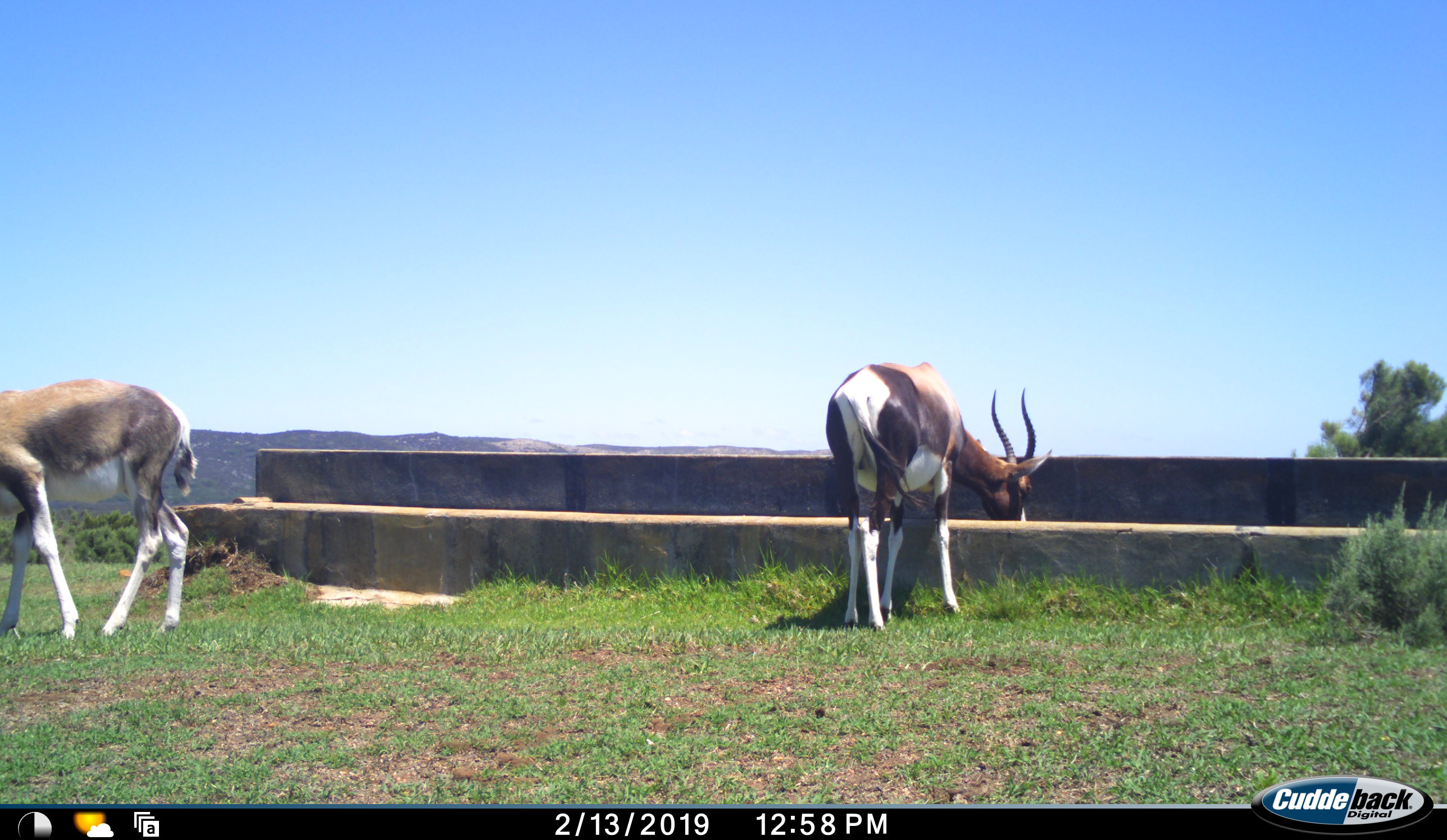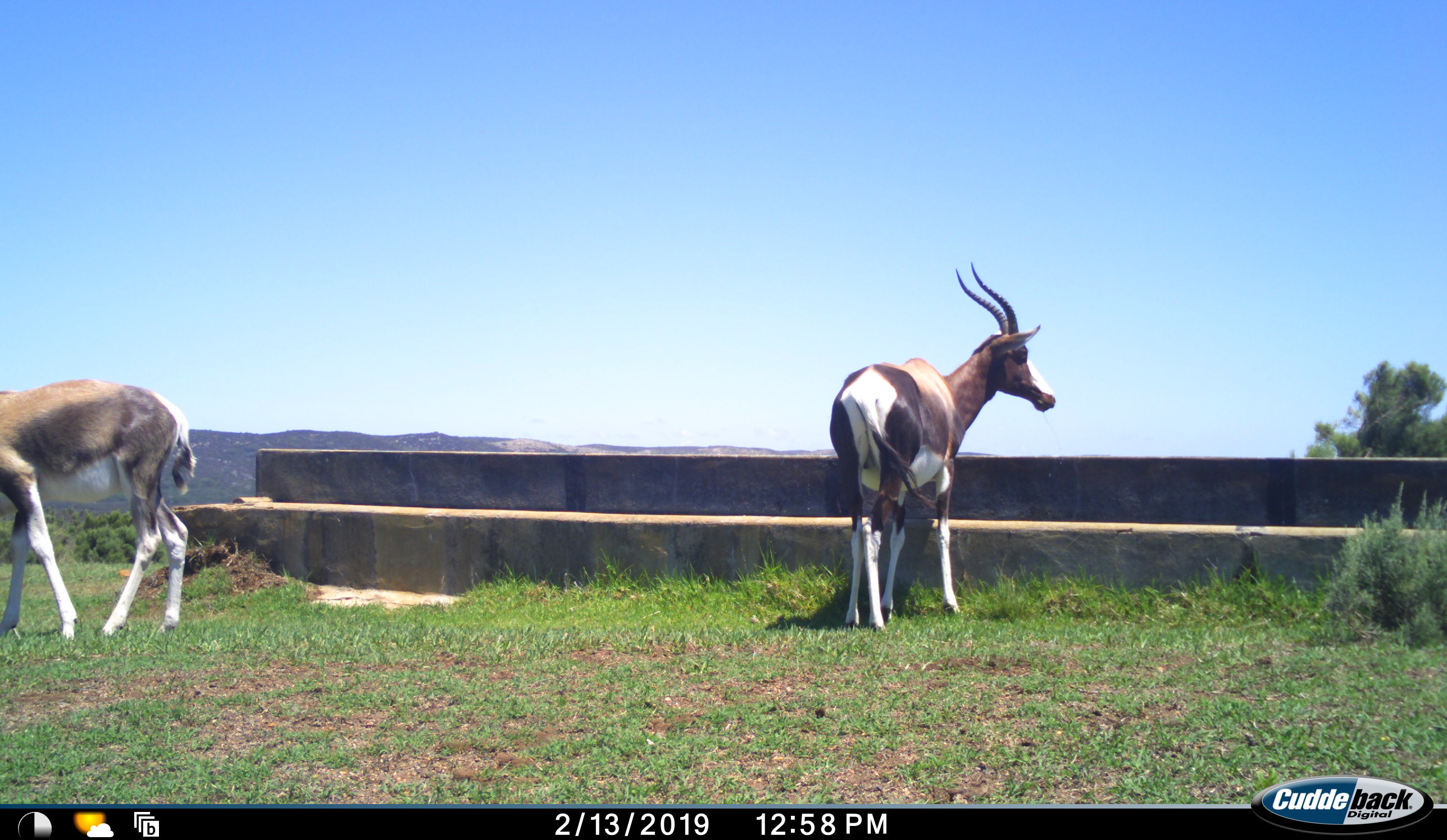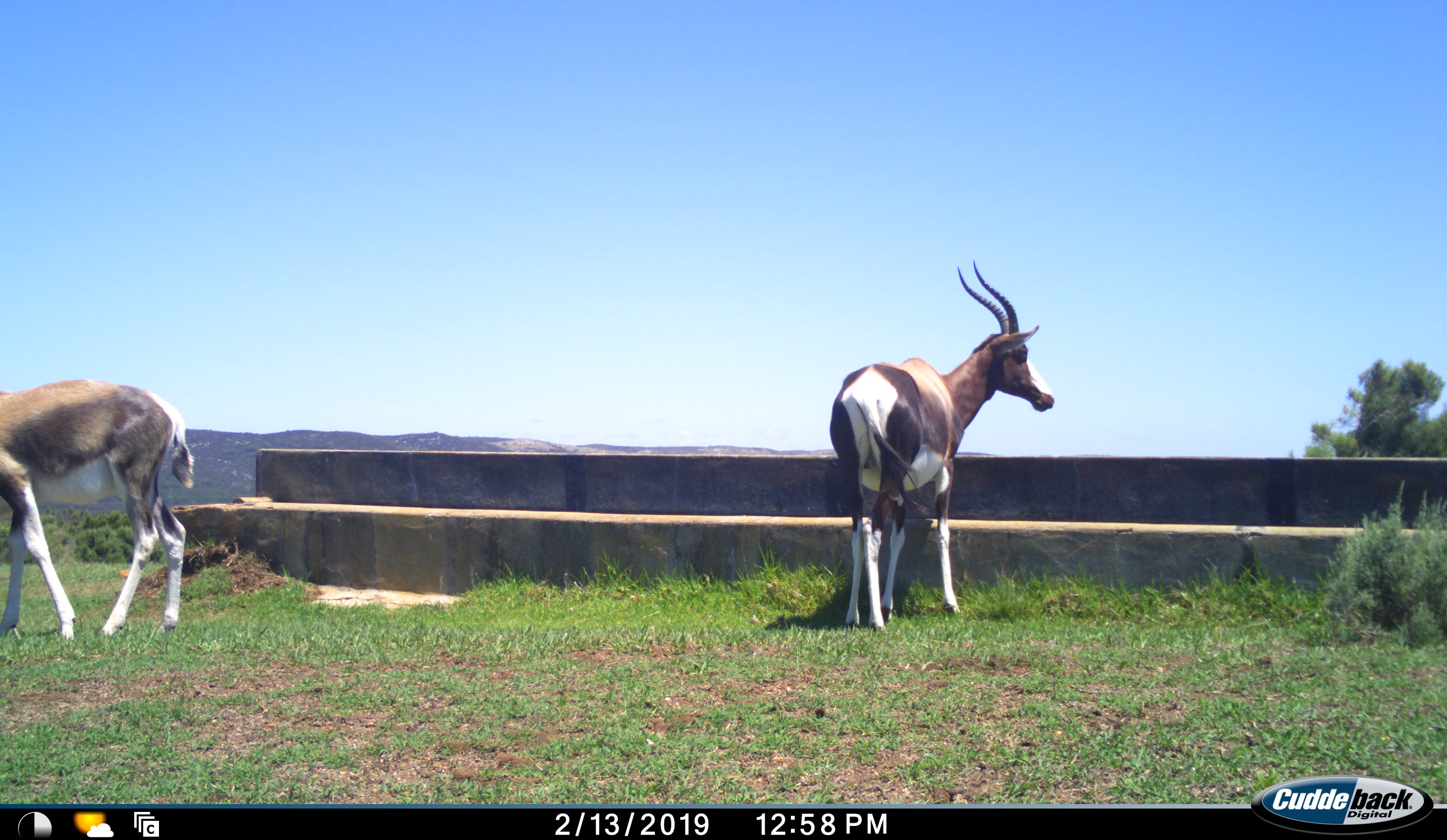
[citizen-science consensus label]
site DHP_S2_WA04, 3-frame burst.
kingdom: Animalia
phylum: Chordata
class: Mammalia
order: Artiodactyla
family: Bovidae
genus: Damaliscus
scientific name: Damaliscus pygargus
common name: bontebok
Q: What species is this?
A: Bontebok (Damaliscus pygargus).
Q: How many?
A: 2.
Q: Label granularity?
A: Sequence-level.